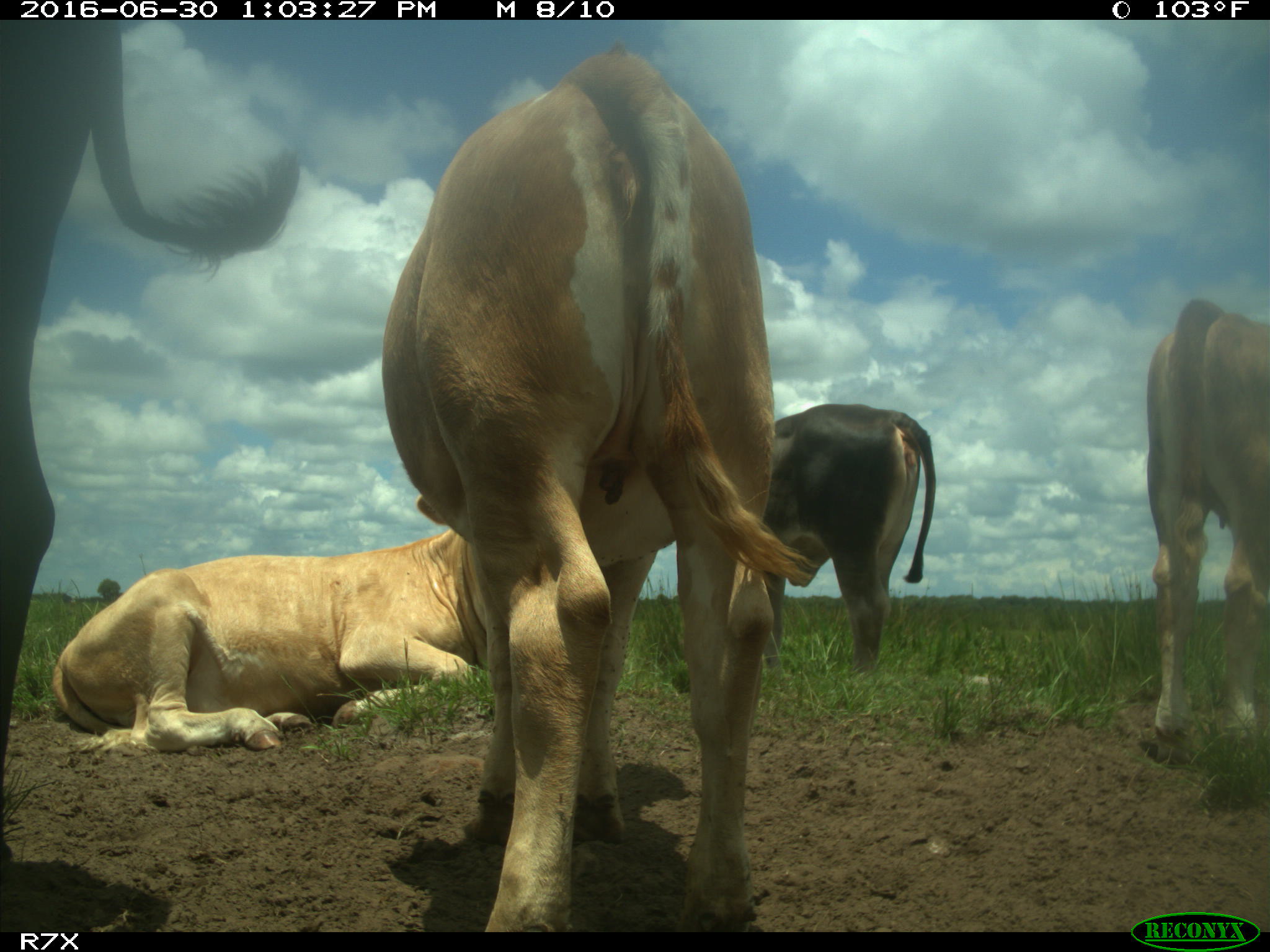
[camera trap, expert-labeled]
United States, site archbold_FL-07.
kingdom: Animalia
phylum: Chordata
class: Mammalia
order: Artiodactyla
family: Bovidae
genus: Bos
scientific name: Bos taurus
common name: domestic cow